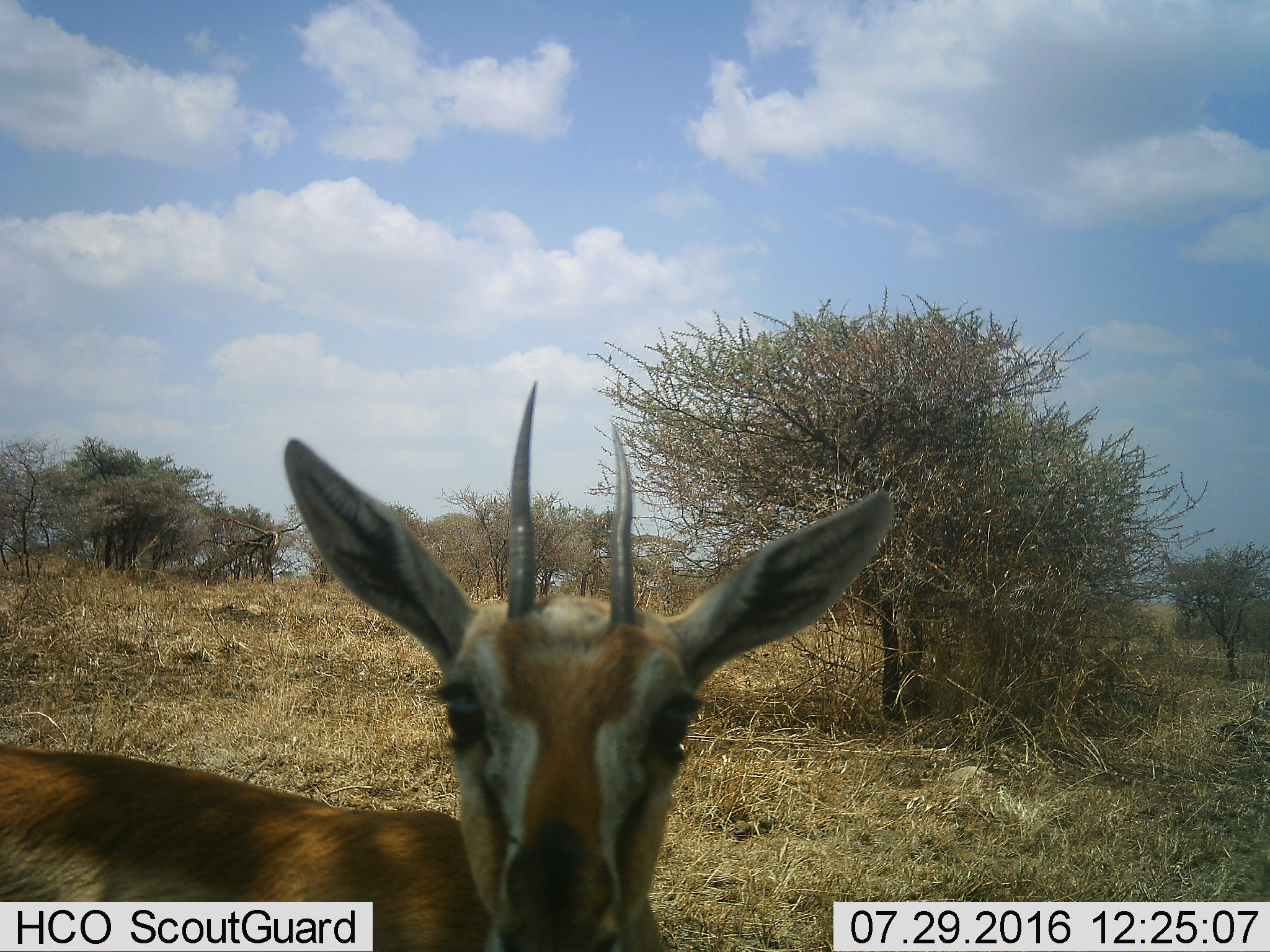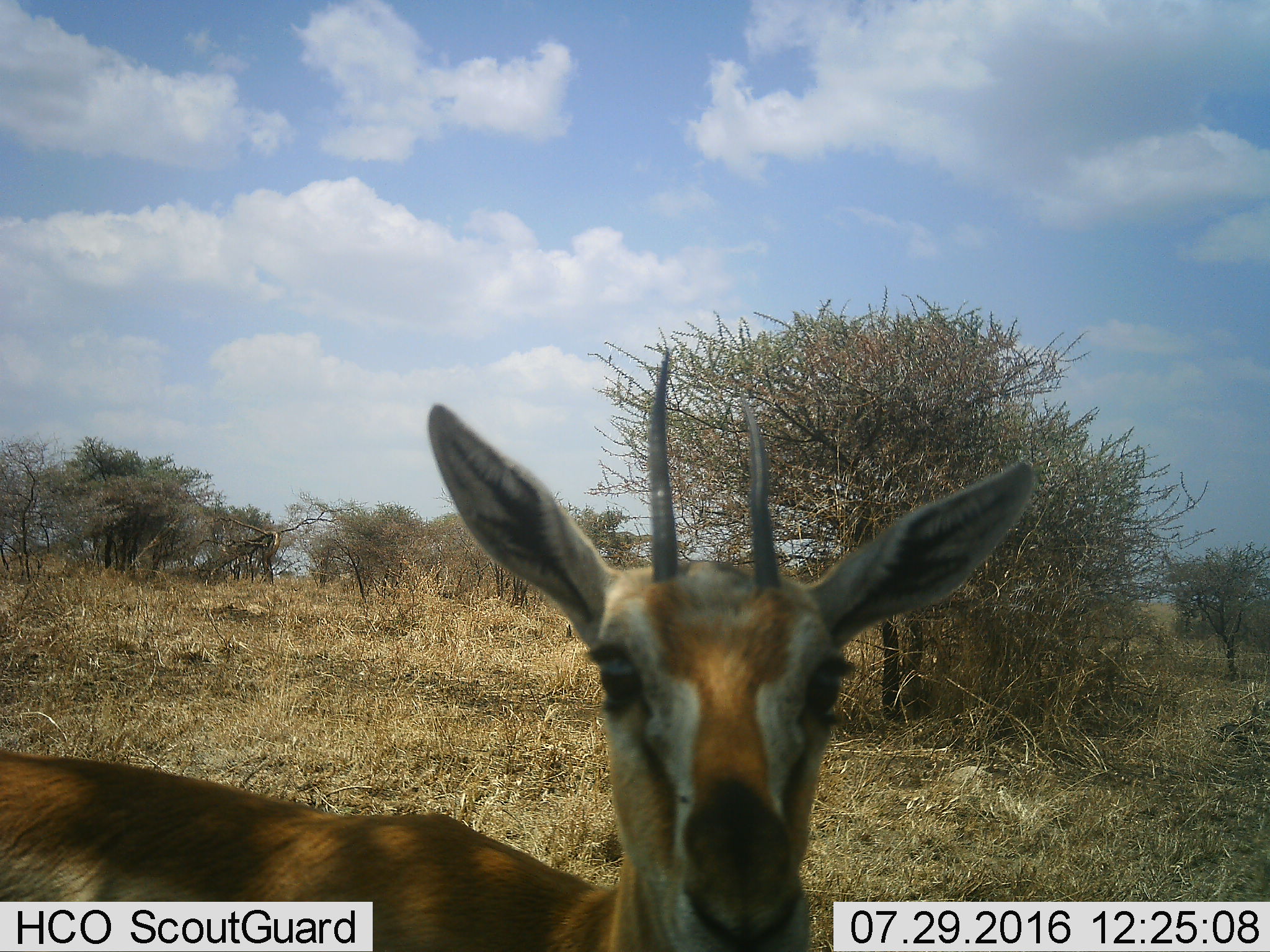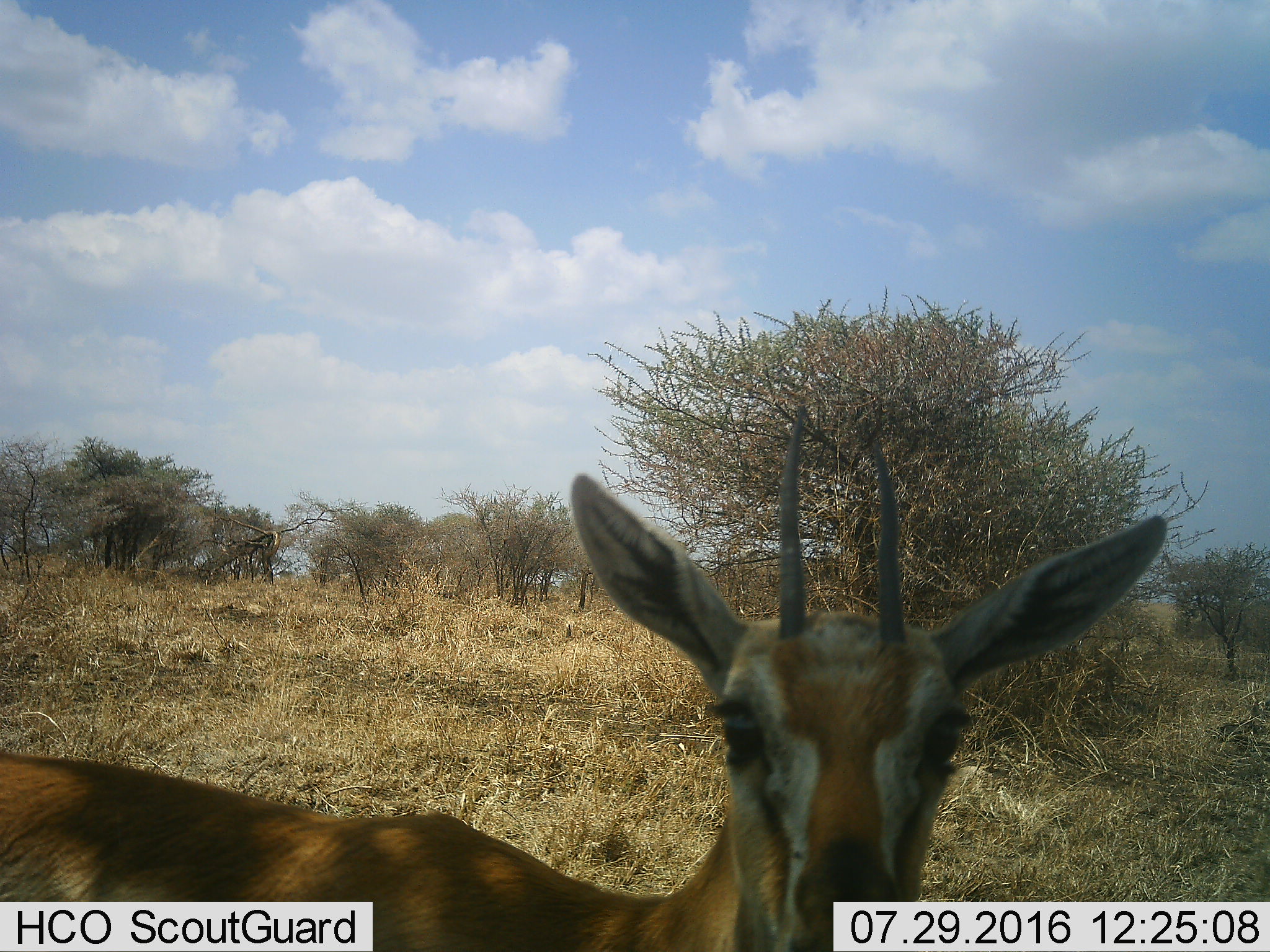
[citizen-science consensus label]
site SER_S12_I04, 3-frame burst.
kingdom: Animalia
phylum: Chordata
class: Mammalia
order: Artiodactyla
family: Bovidae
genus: Eudorcas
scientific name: Eudorcas thomsonii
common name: thomson's gazelle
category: gazellethomsons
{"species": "gazellethomsons (thomson's gazelle) (Eudorcas thomsonii)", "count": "1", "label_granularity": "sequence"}